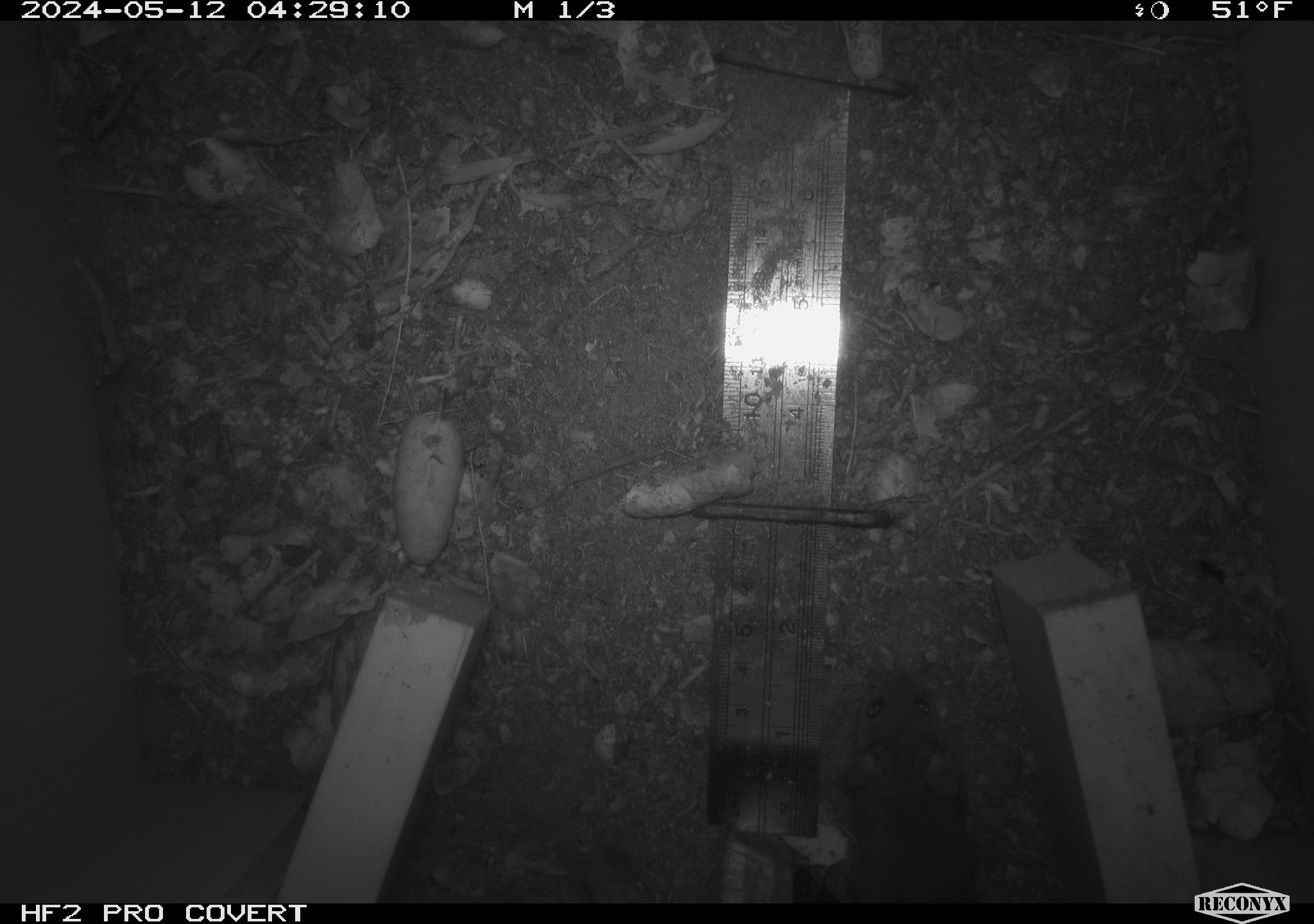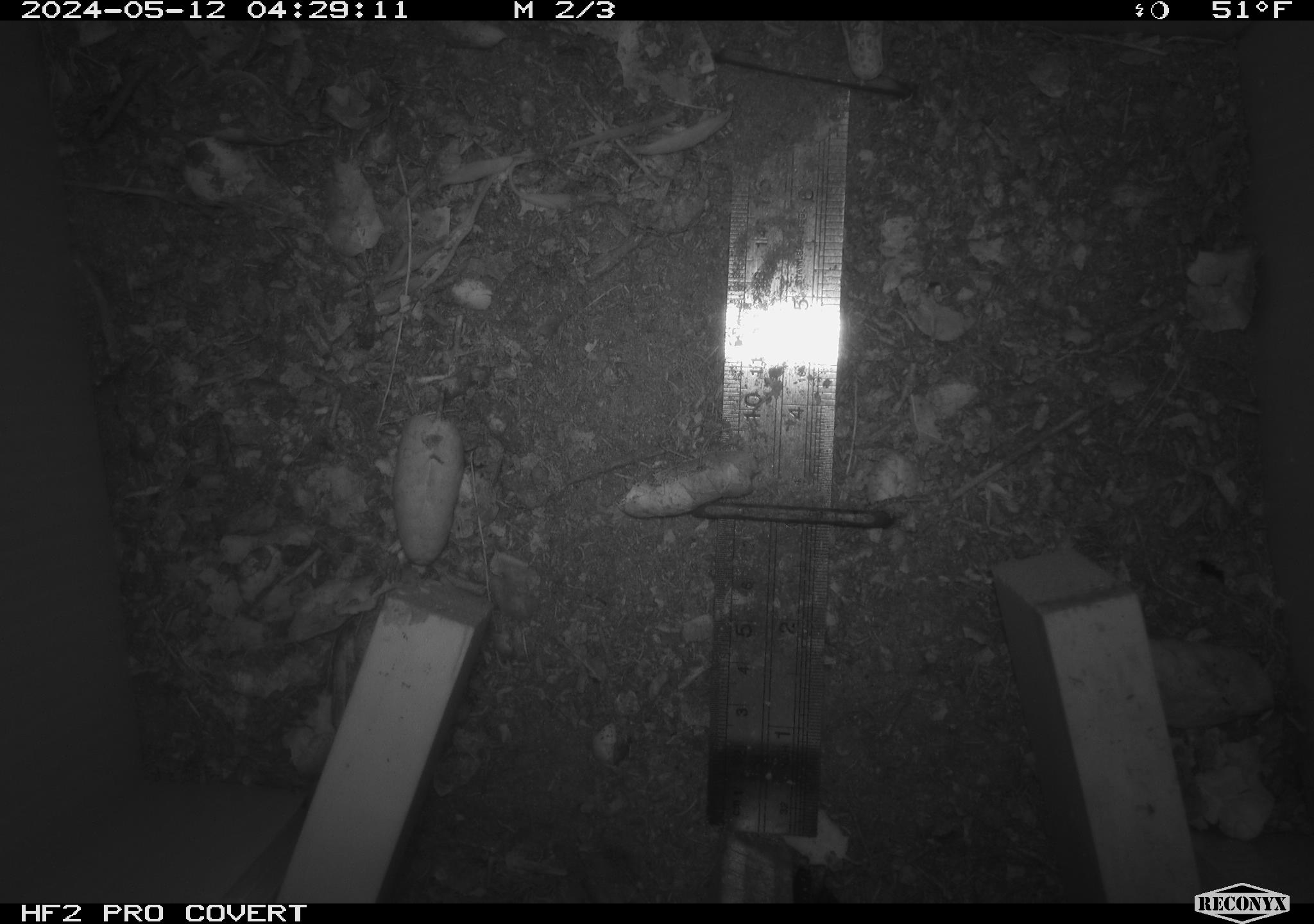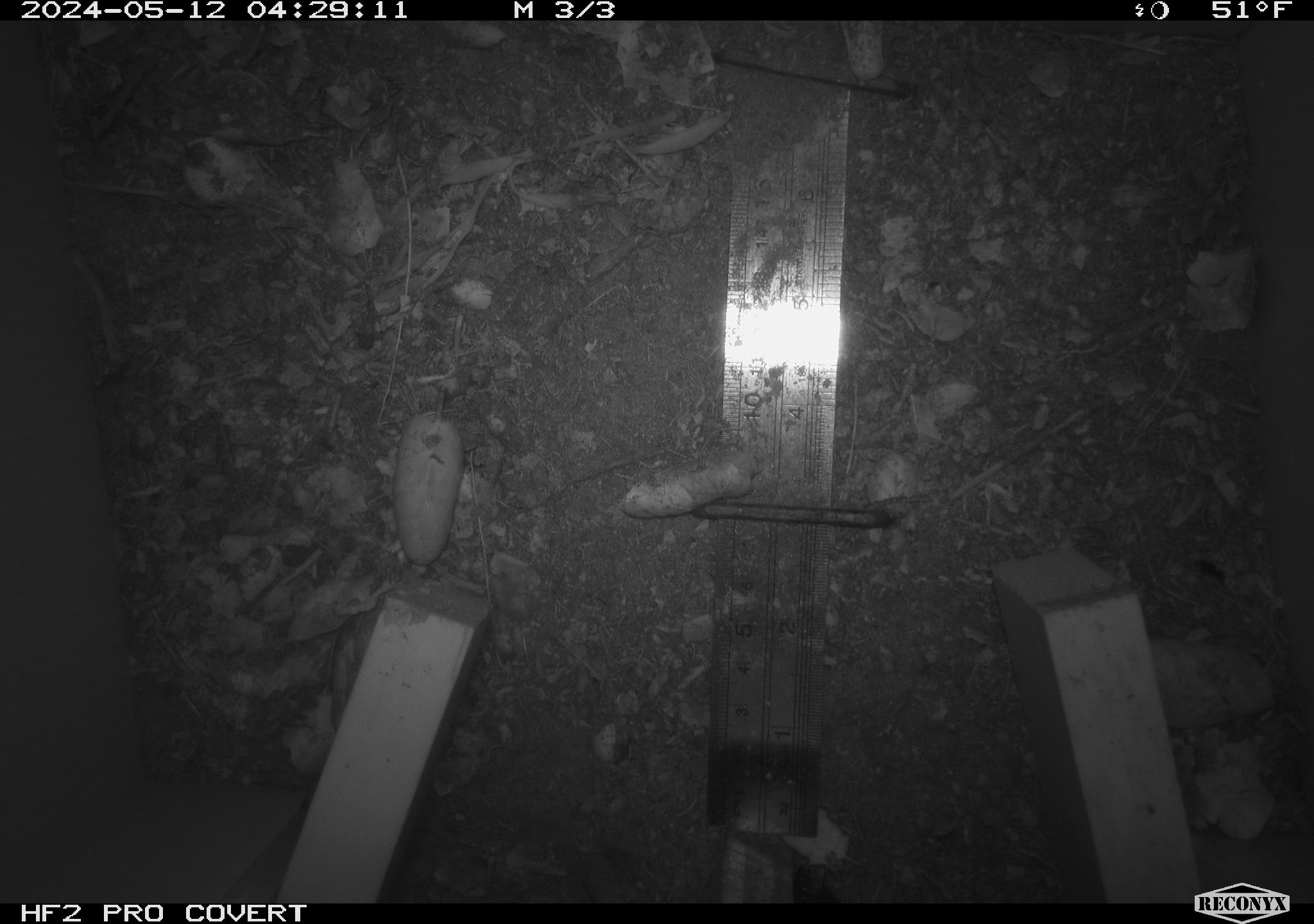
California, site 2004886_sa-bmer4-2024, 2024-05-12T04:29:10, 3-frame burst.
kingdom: Animalia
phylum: Chordata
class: Mammalia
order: Rodentia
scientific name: Rodentia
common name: mouse species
Mouse species (Rodentia).